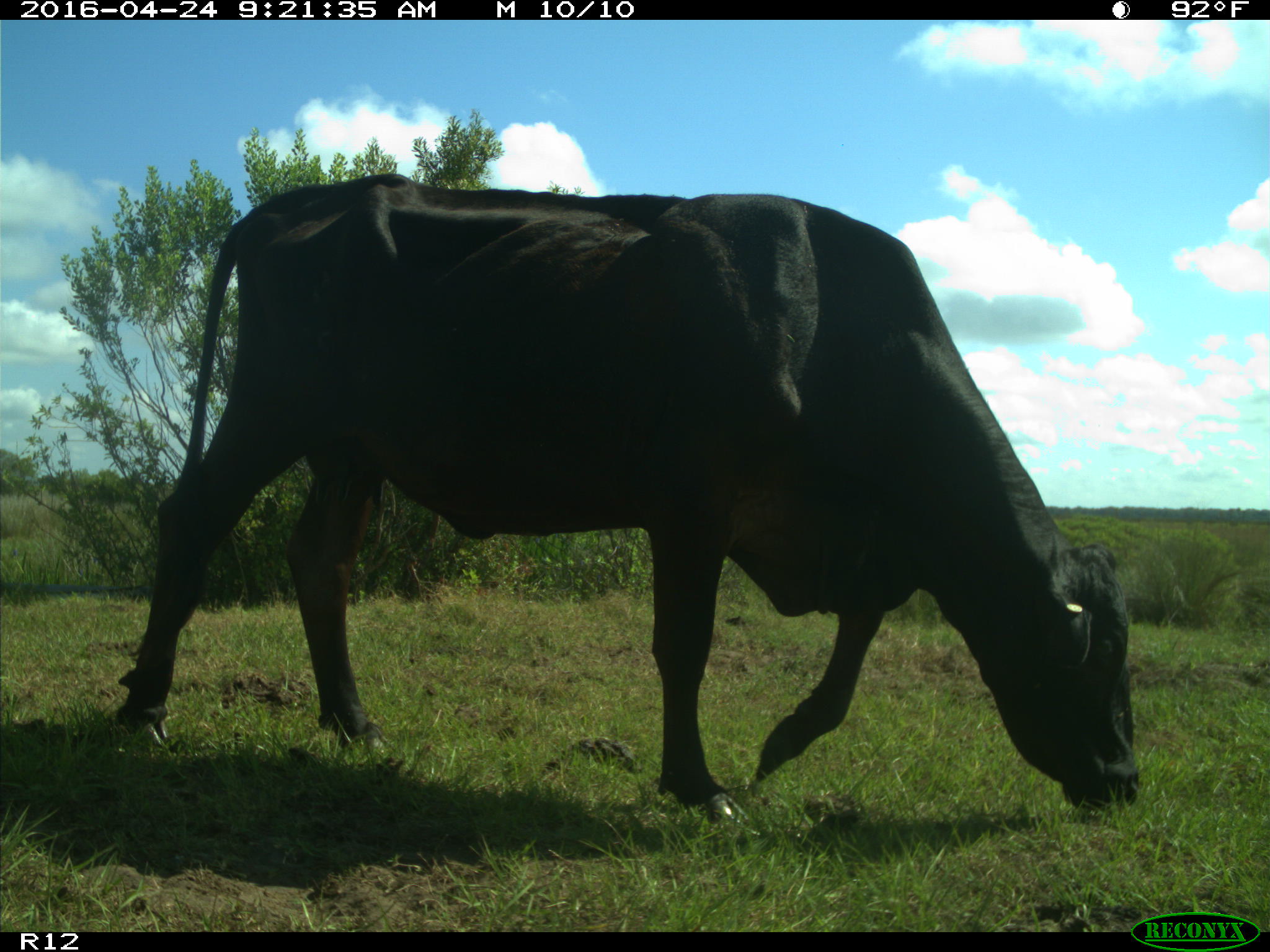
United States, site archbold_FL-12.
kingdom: Animalia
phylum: Chordata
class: Mammalia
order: Artiodactyla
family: Bovidae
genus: Bos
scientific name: Bos taurus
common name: domestic cow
Bos taurus (domestic cow).